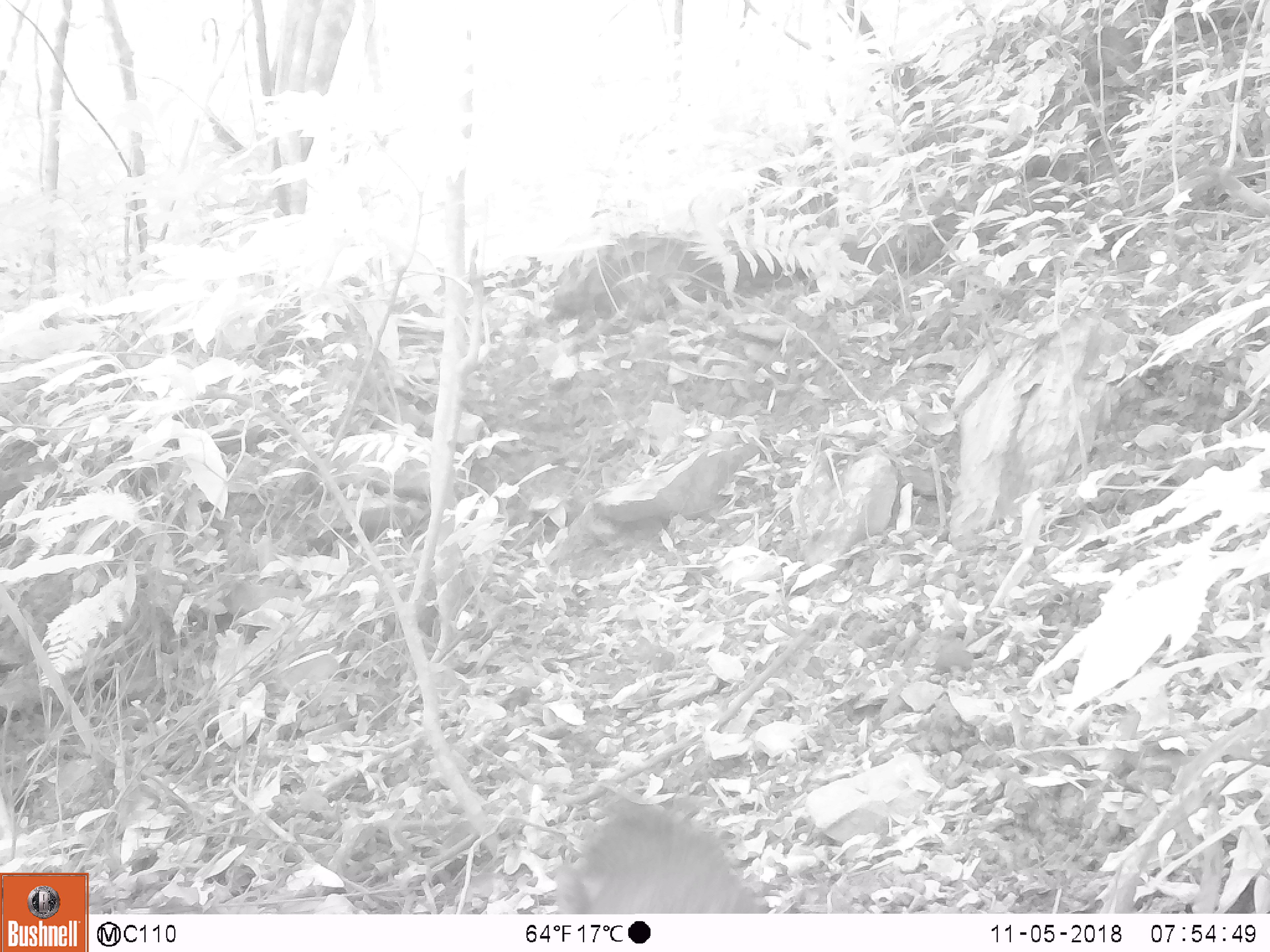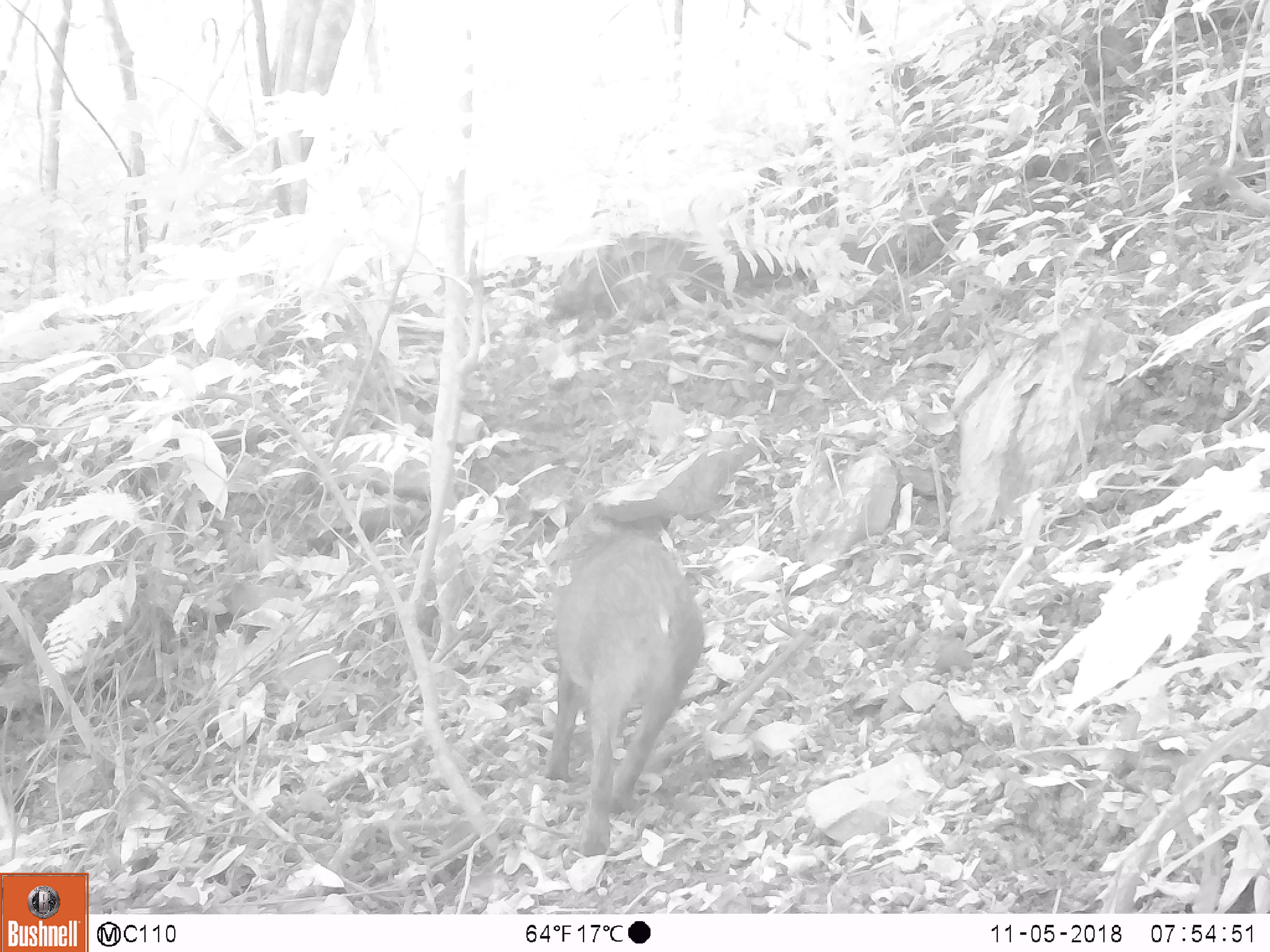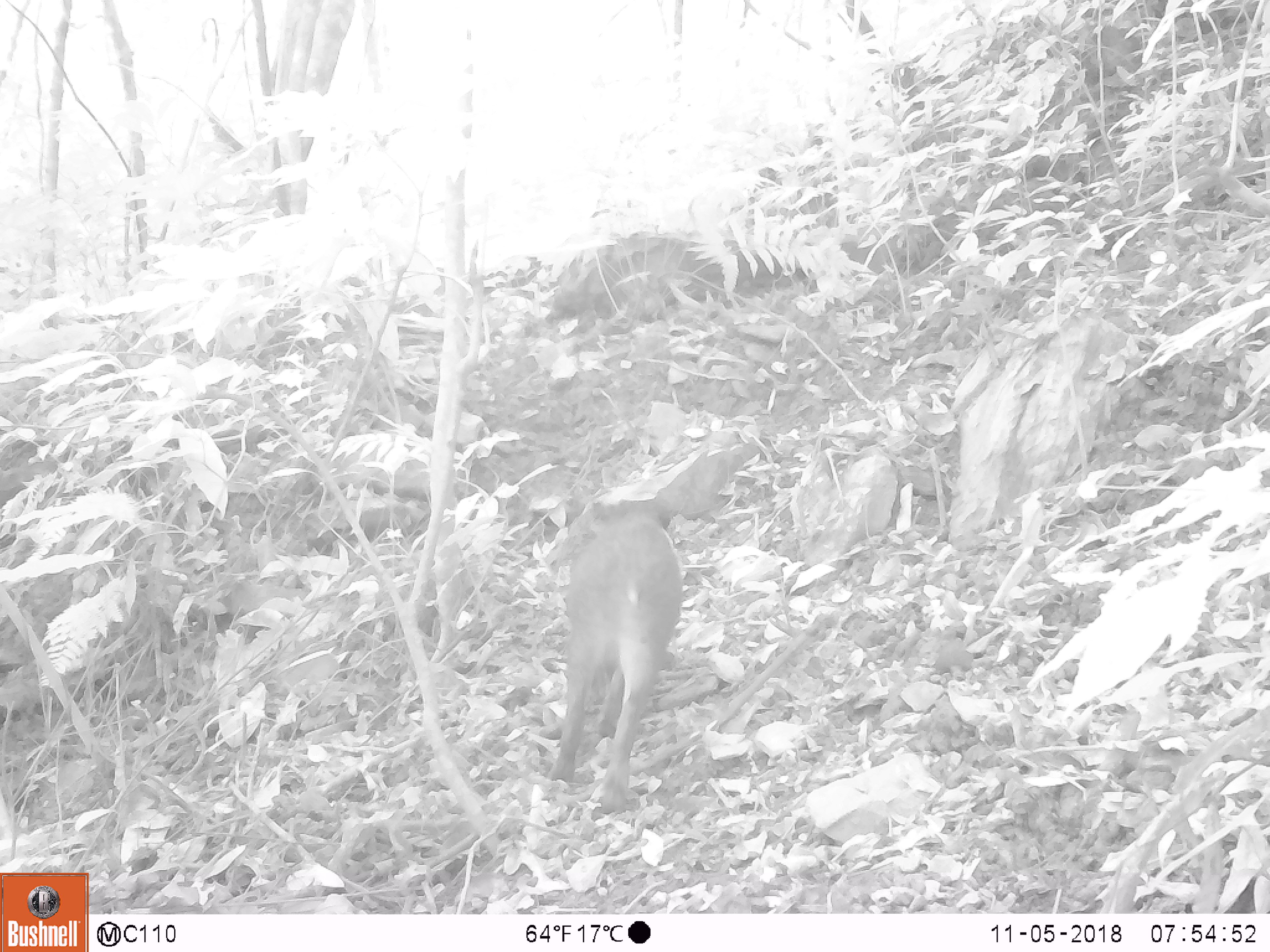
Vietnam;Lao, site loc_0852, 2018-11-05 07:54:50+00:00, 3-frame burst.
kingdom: Animalia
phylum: Chordata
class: Mammalia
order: Artiodactyla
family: Suidae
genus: Sus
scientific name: Sus scrofa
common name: eurasian wild pig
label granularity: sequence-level